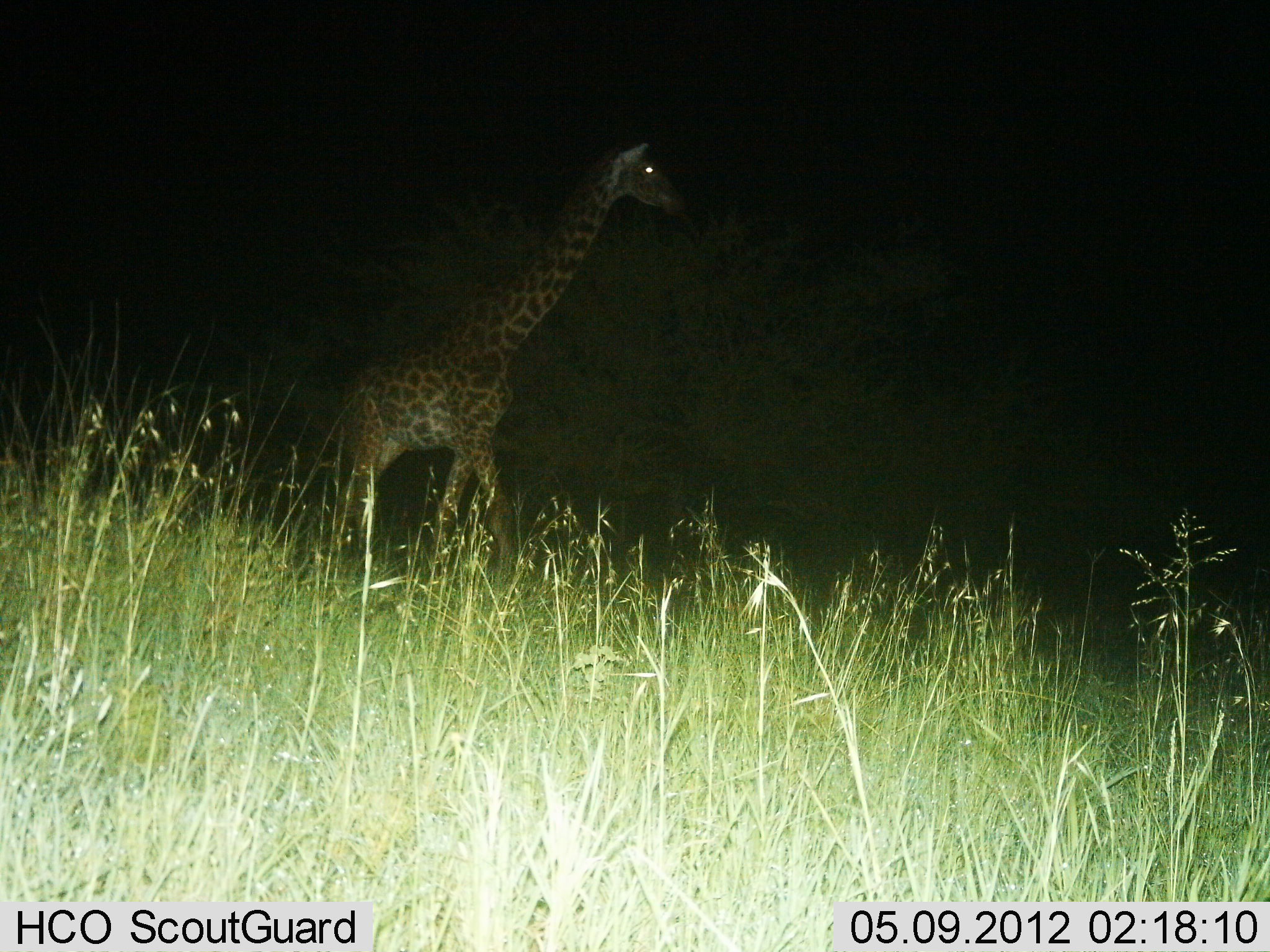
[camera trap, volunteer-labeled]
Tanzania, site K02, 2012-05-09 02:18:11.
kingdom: Animalia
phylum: Chordata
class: Mammalia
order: Artiodactyla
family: Giraffidae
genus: Giraffa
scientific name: Giraffa camelopardalis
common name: giraffe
Giraffe (Giraffa camelopardalis), count 1. Behavior (volunteer vote fractions): standing 40%, resting 0%, moving 60%, interacting 0%. Young present (vote fraction): 0%. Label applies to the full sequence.